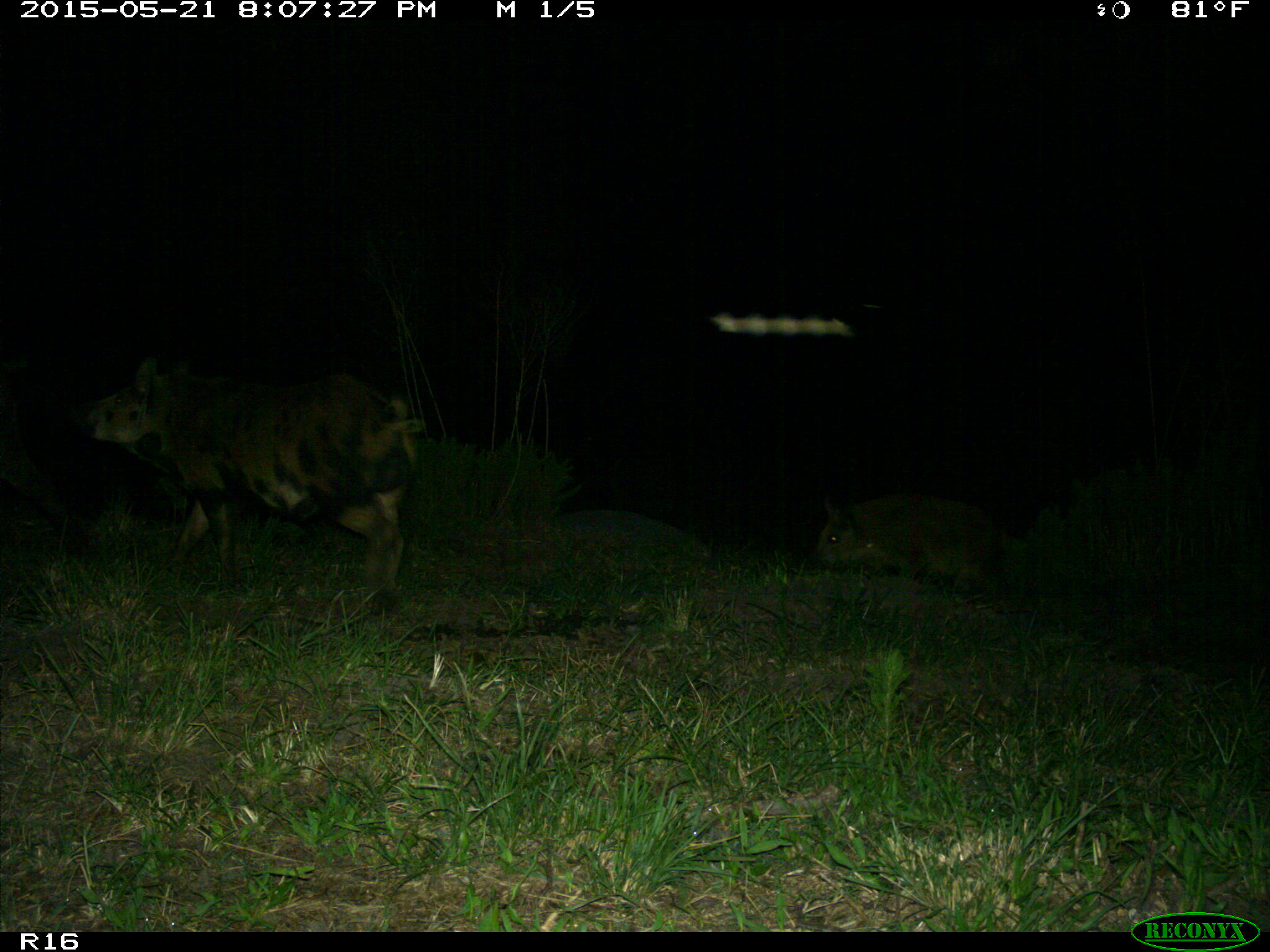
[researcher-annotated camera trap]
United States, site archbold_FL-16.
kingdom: Animalia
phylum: Chordata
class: Mammalia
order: Artiodactyla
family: Suidae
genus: Sus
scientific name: Sus scrofa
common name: wild boar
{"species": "Sus scrofa (wild boar)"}